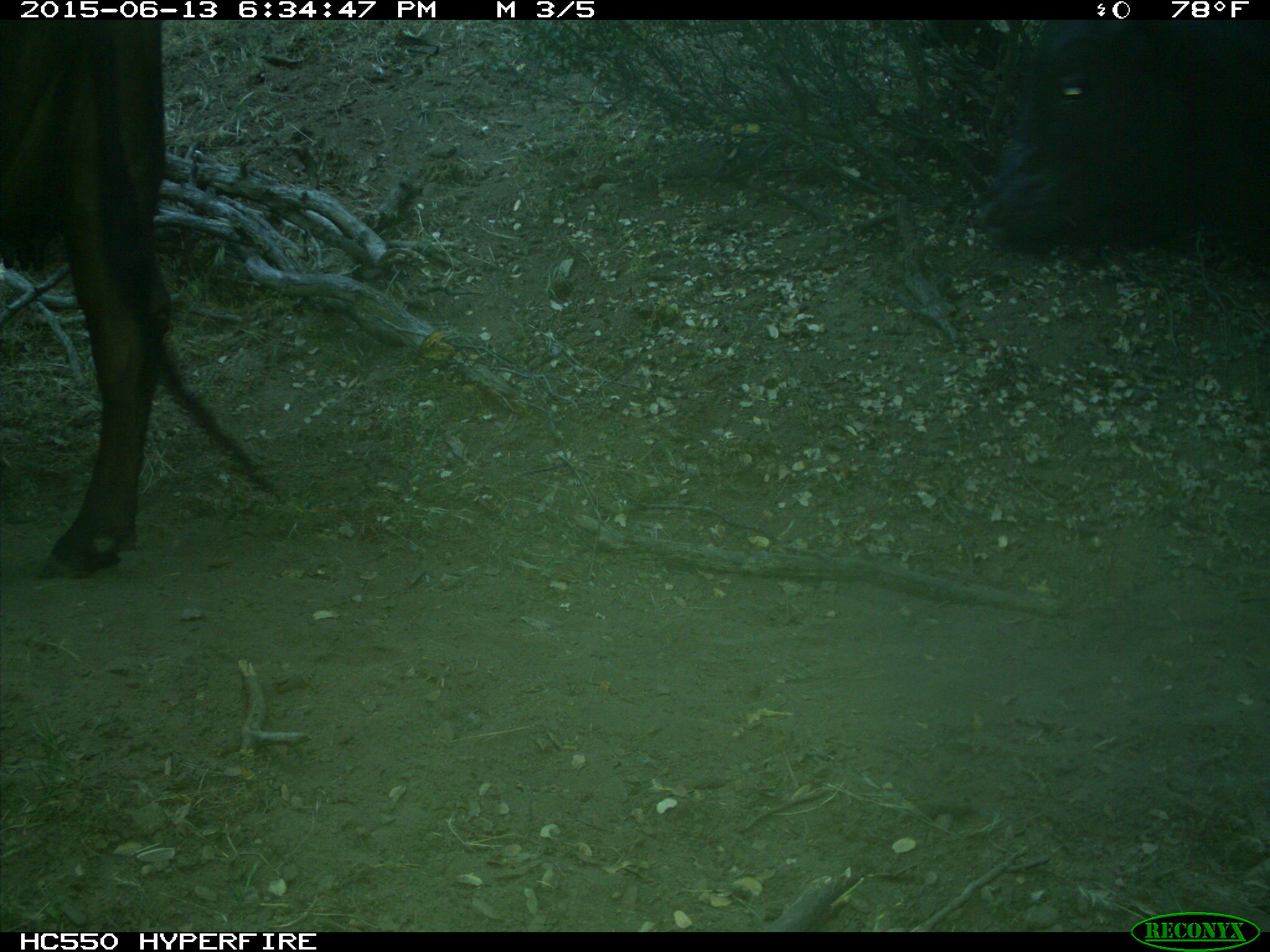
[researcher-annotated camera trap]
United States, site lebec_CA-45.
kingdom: Animalia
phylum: Chordata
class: Mammalia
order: Artiodactyla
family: Bovidae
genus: Bos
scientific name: Bos taurus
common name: domestic cow